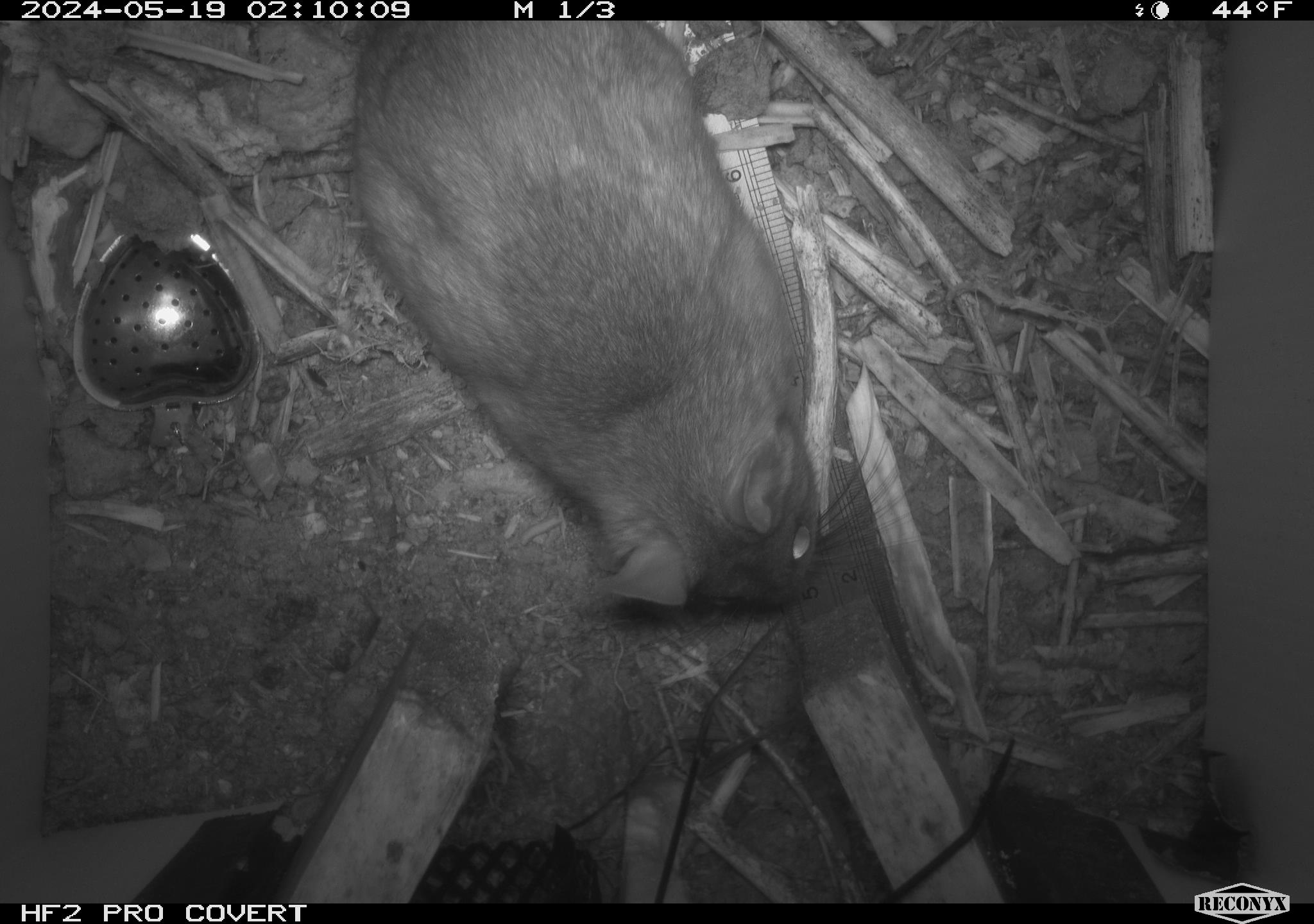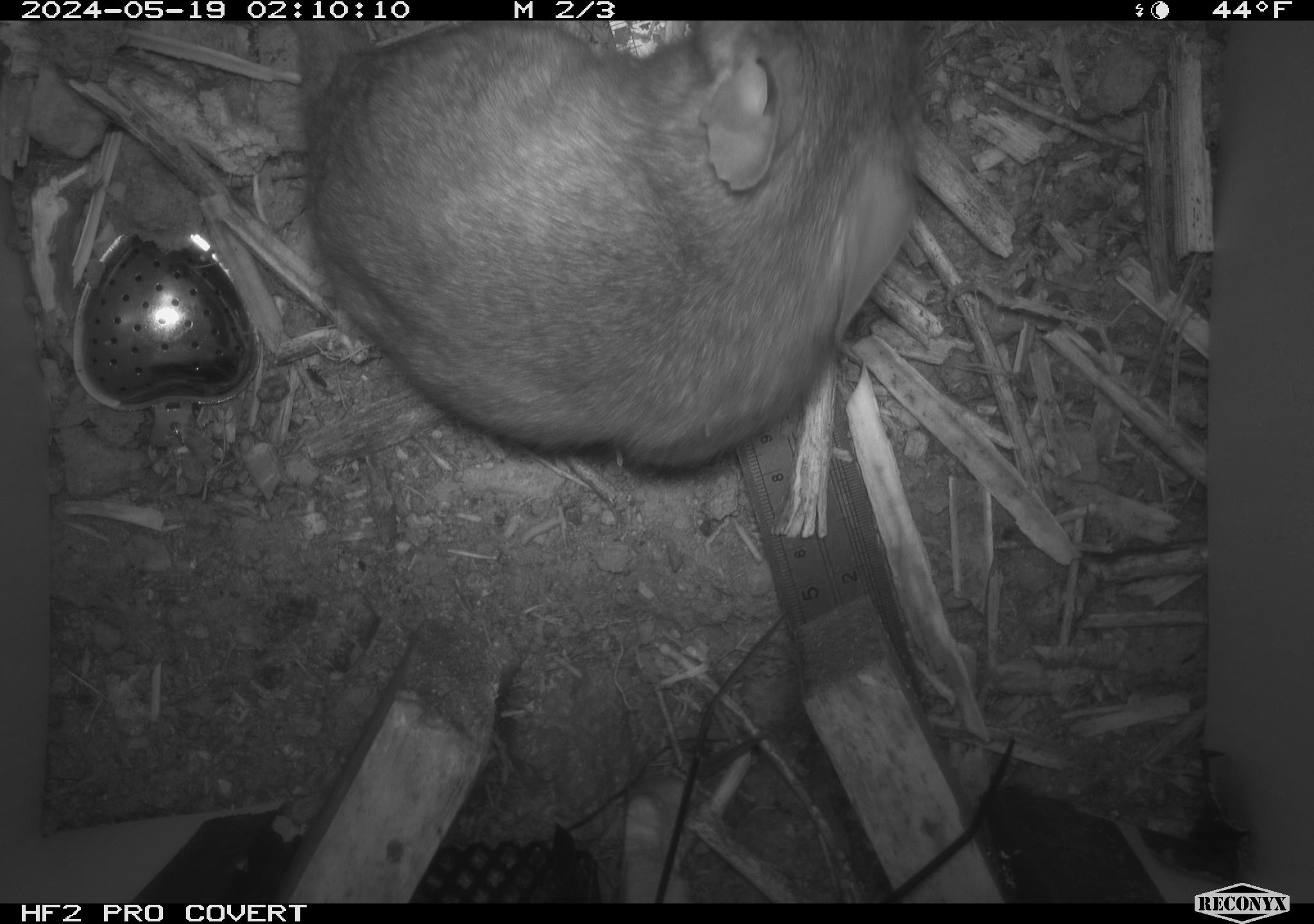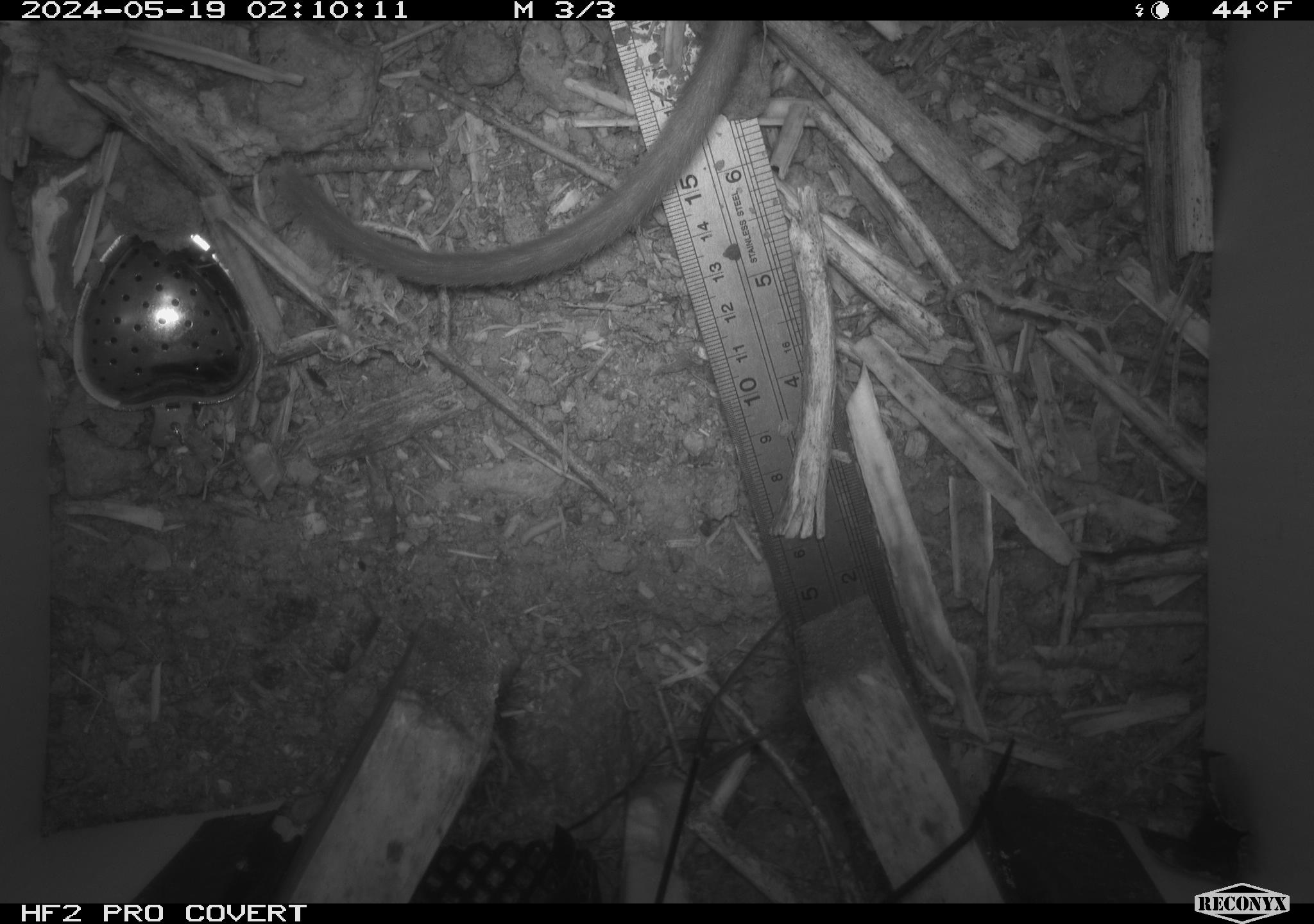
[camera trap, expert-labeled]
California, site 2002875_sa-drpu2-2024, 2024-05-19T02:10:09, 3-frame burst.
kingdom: Animalia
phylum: Chordata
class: Mammalia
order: Rodentia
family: Cricetidae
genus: Neotoma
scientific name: Neotoma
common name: pack rat or woodrat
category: neotoma species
Neotoma species (pack rat or woodrat) (Neotoma).